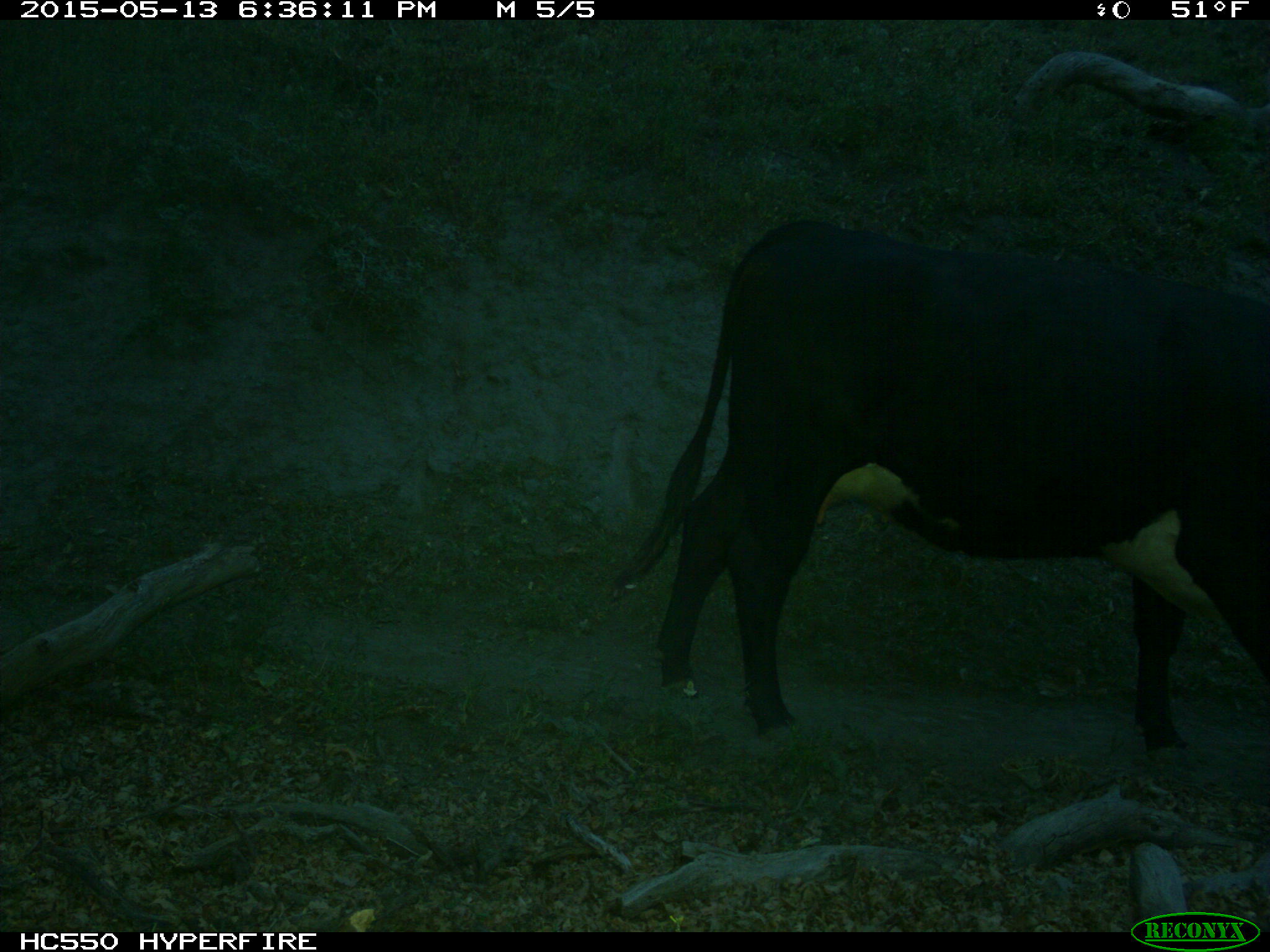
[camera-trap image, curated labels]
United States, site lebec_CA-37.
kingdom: Animalia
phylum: Chordata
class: Mammalia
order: Artiodactyla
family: Bovidae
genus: Bos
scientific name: Bos taurus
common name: domestic cow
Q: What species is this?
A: Bos taurus (domestic cow).